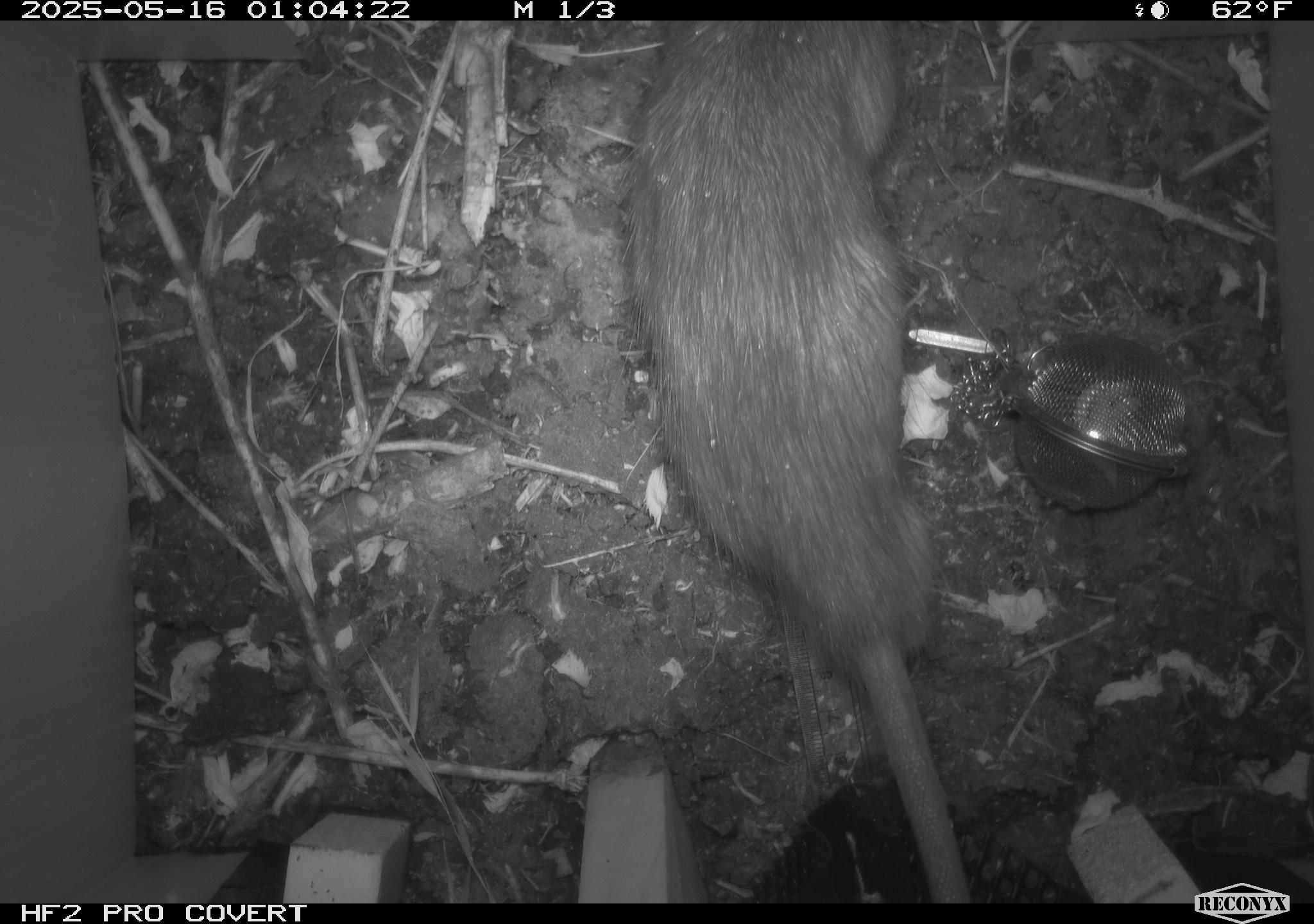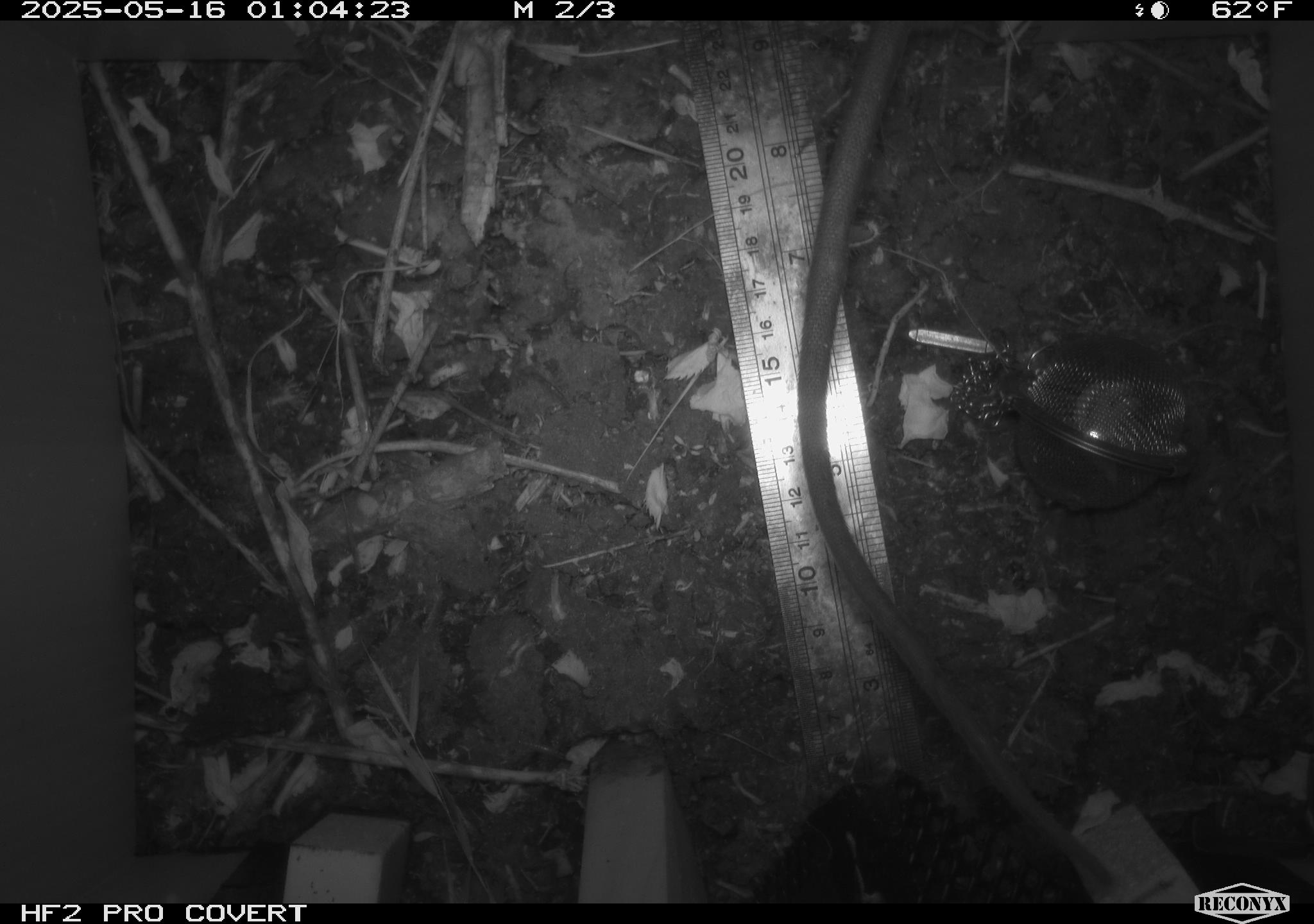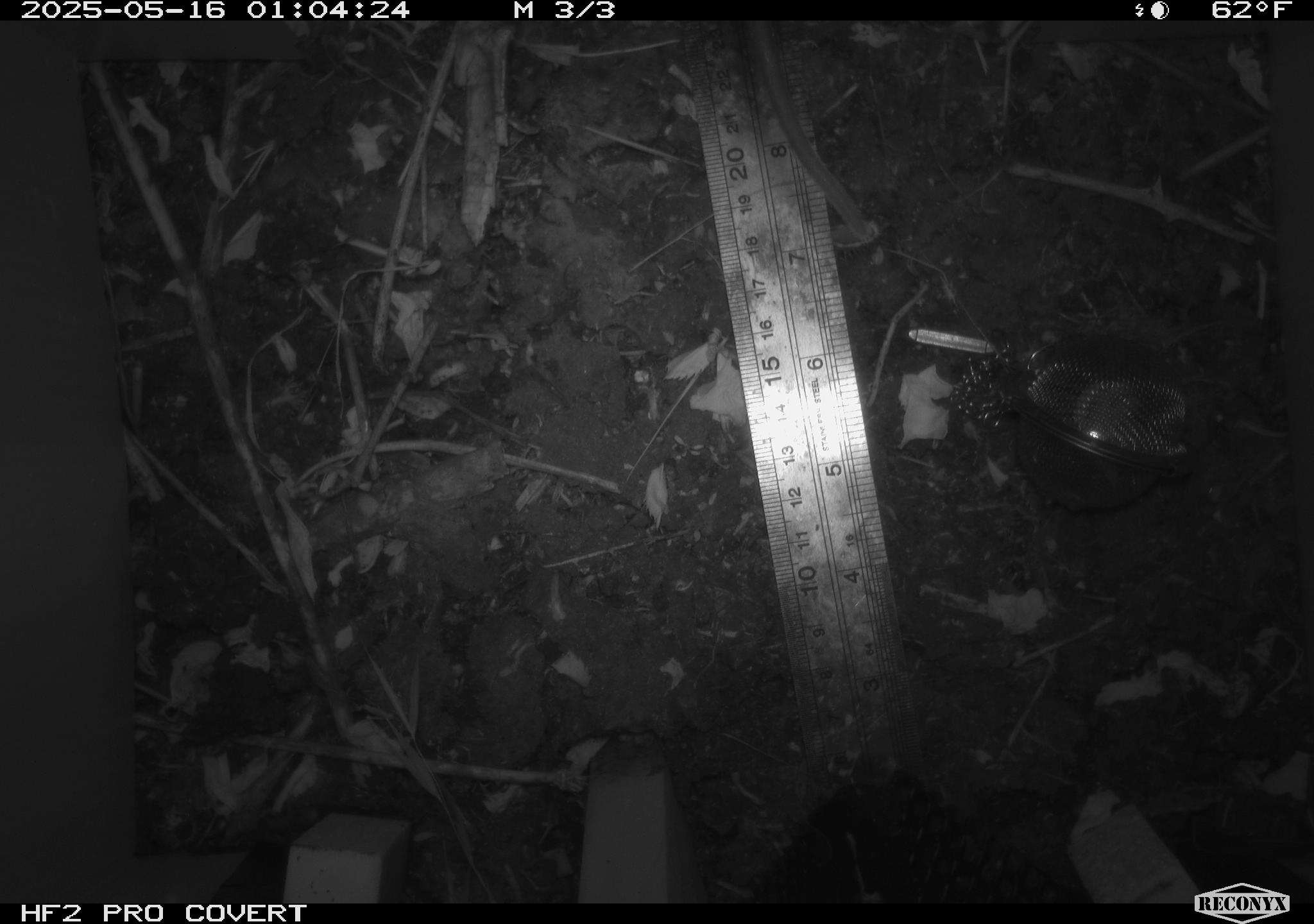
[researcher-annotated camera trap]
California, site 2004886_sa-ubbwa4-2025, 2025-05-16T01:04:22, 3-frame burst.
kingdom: Animalia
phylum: Chordata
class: Mammalia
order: Rodentia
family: Muridae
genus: Rattus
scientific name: Rattus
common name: rat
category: rattus species